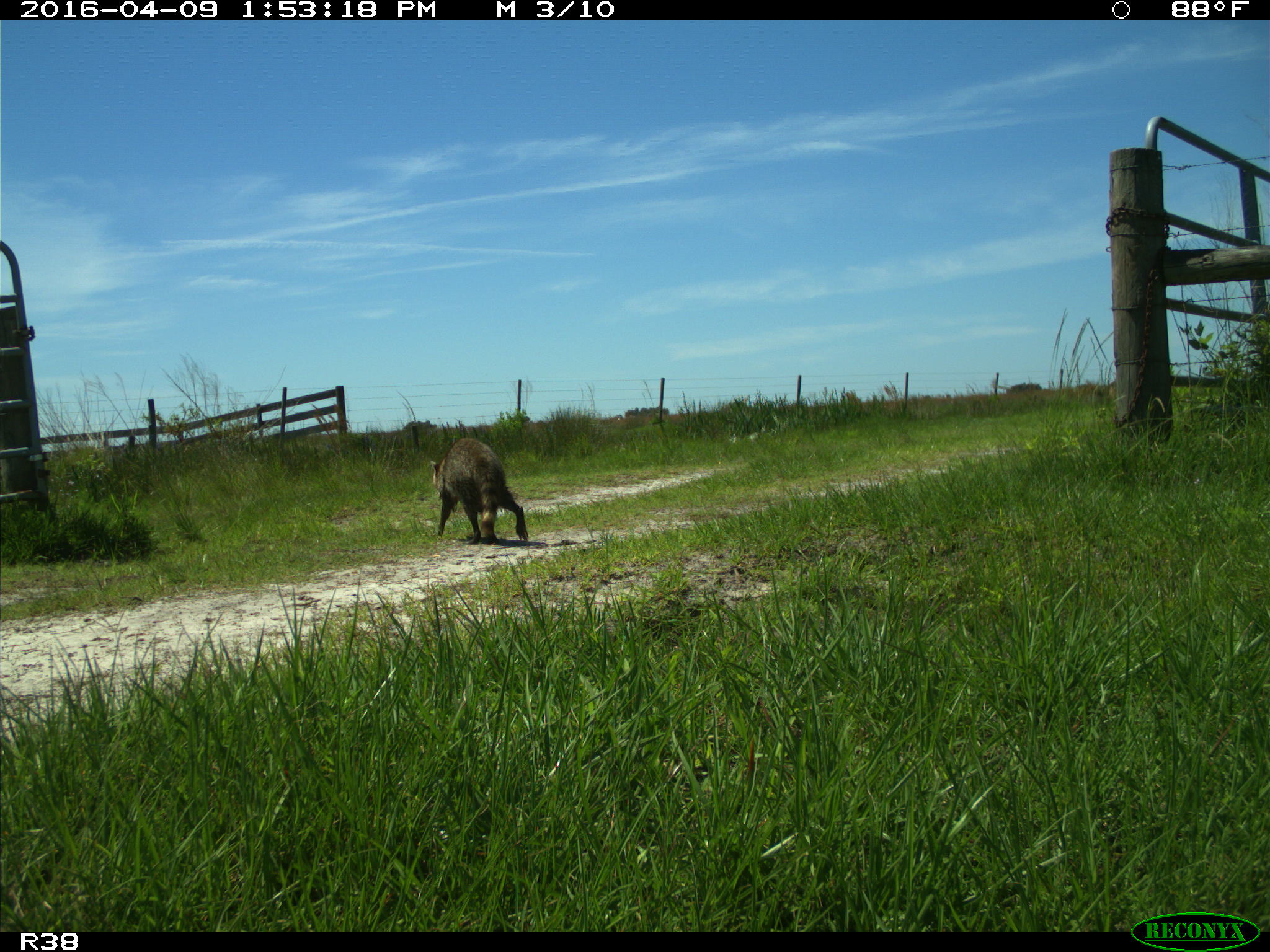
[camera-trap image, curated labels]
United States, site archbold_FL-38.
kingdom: Animalia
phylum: Chordata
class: Mammalia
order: Carnivora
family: Procyonidae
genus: Procyon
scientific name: Procyon lotor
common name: common raccoon